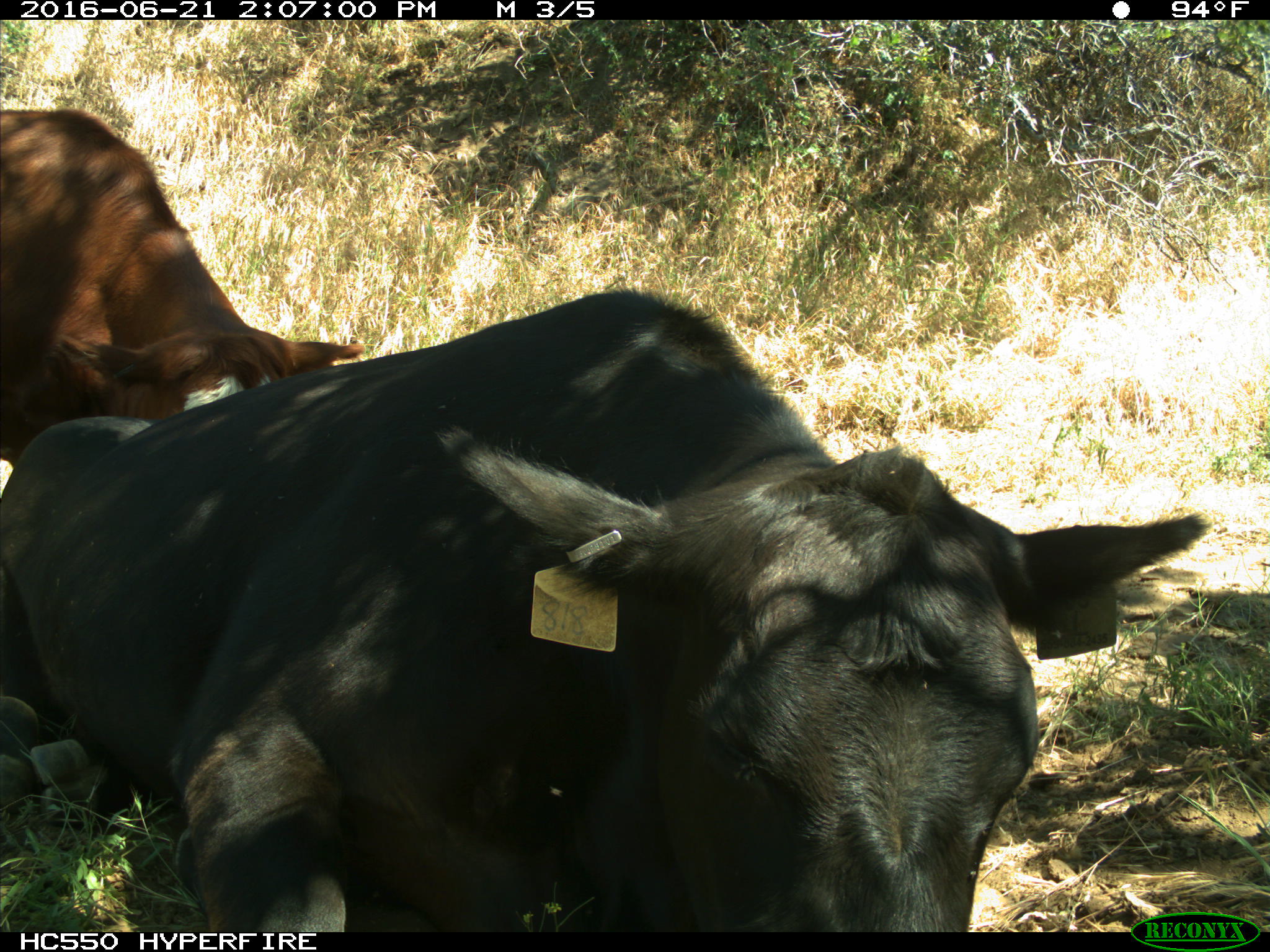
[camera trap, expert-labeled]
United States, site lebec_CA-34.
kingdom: Animalia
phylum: Chordata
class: Mammalia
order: Artiodactyla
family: Bovidae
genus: Bos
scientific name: Bos taurus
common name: domestic cow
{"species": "Bos taurus (domestic cow)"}